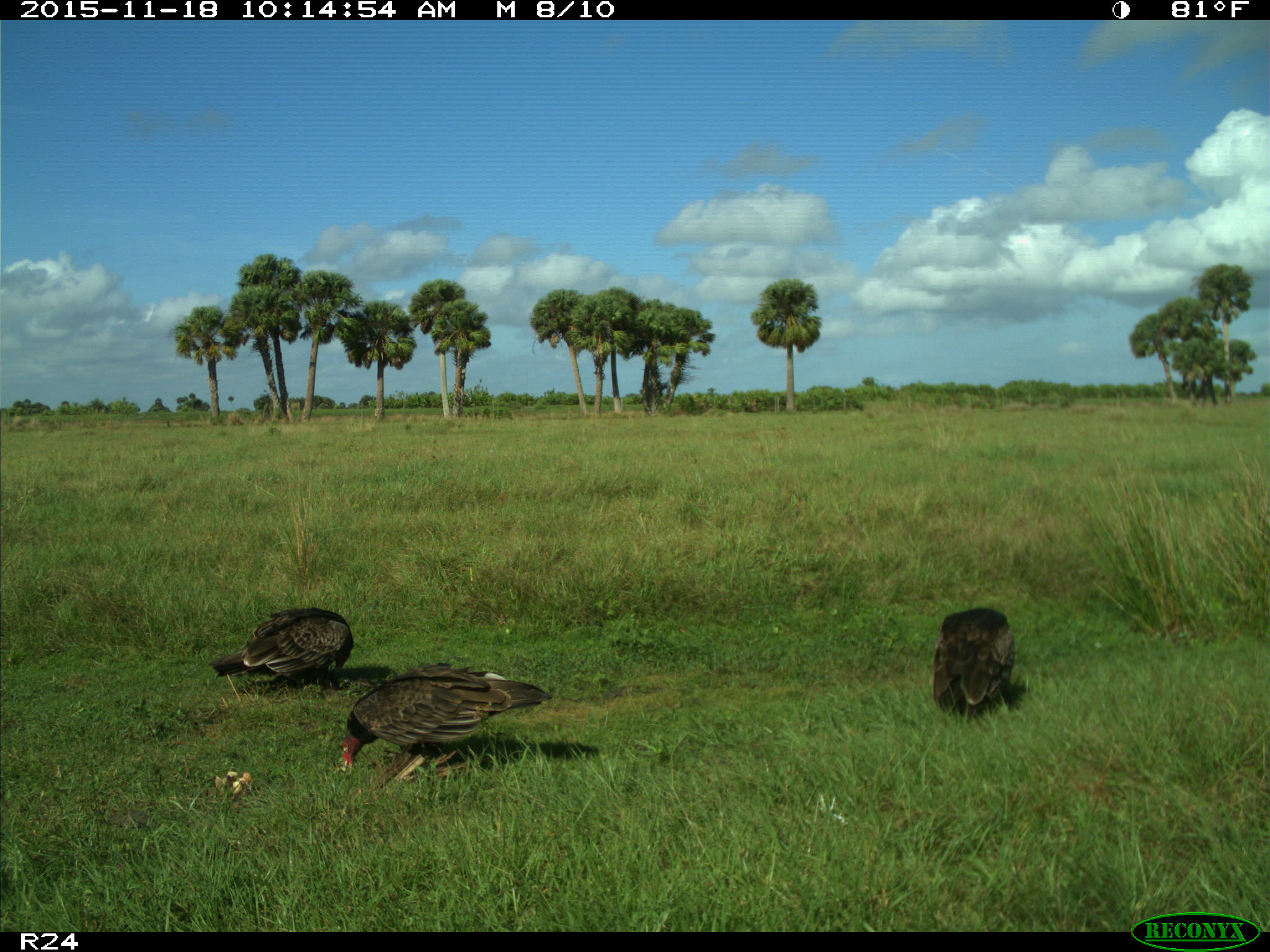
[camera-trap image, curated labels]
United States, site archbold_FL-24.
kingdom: Animalia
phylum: Chordata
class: Aves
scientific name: Aves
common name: birds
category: unidentified bird